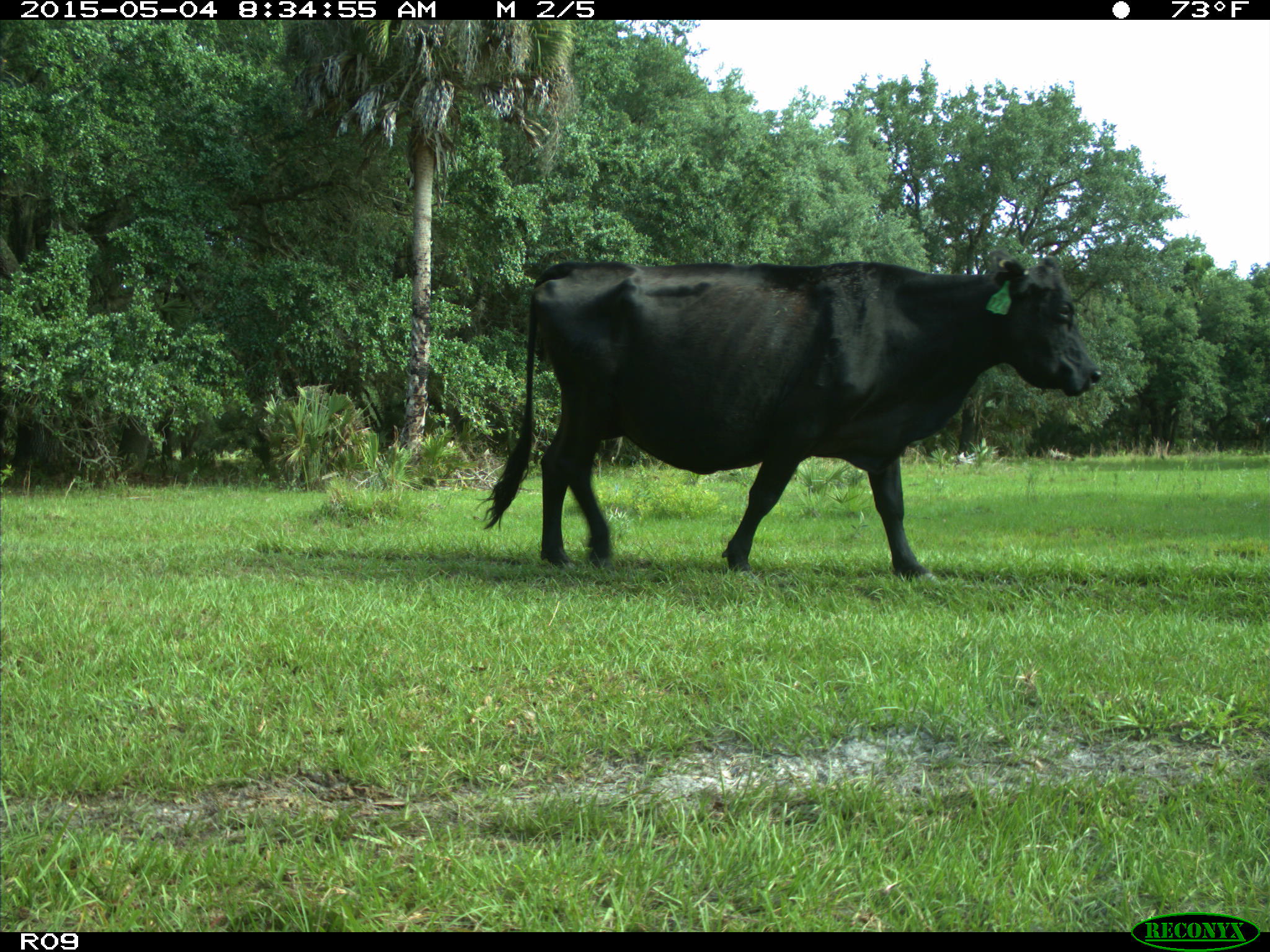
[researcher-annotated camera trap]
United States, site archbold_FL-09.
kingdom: Animalia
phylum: Chordata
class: Mammalia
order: Artiodactyla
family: Bovidae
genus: Bos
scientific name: Bos taurus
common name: domestic cow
Bos taurus (domestic cow).